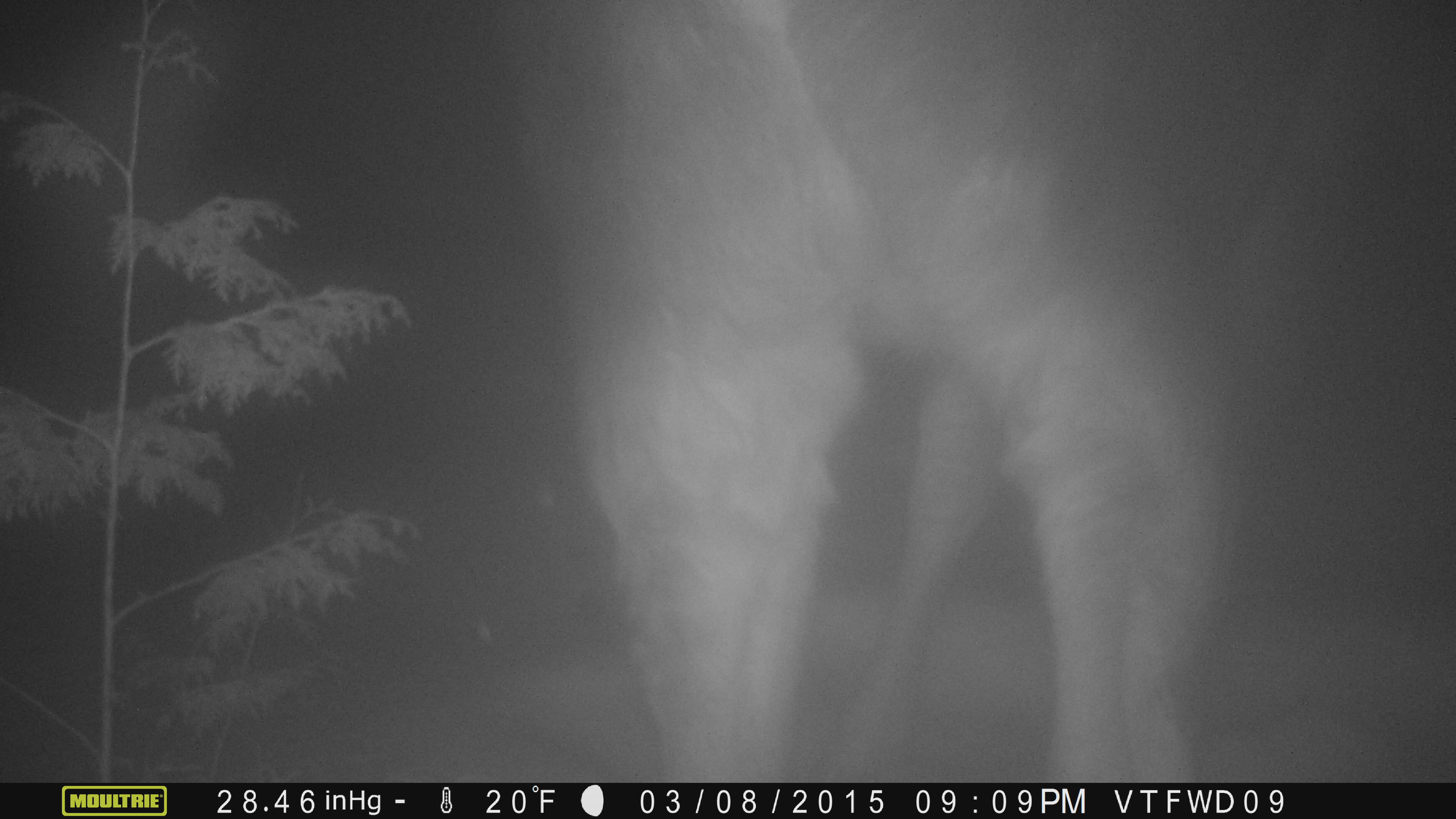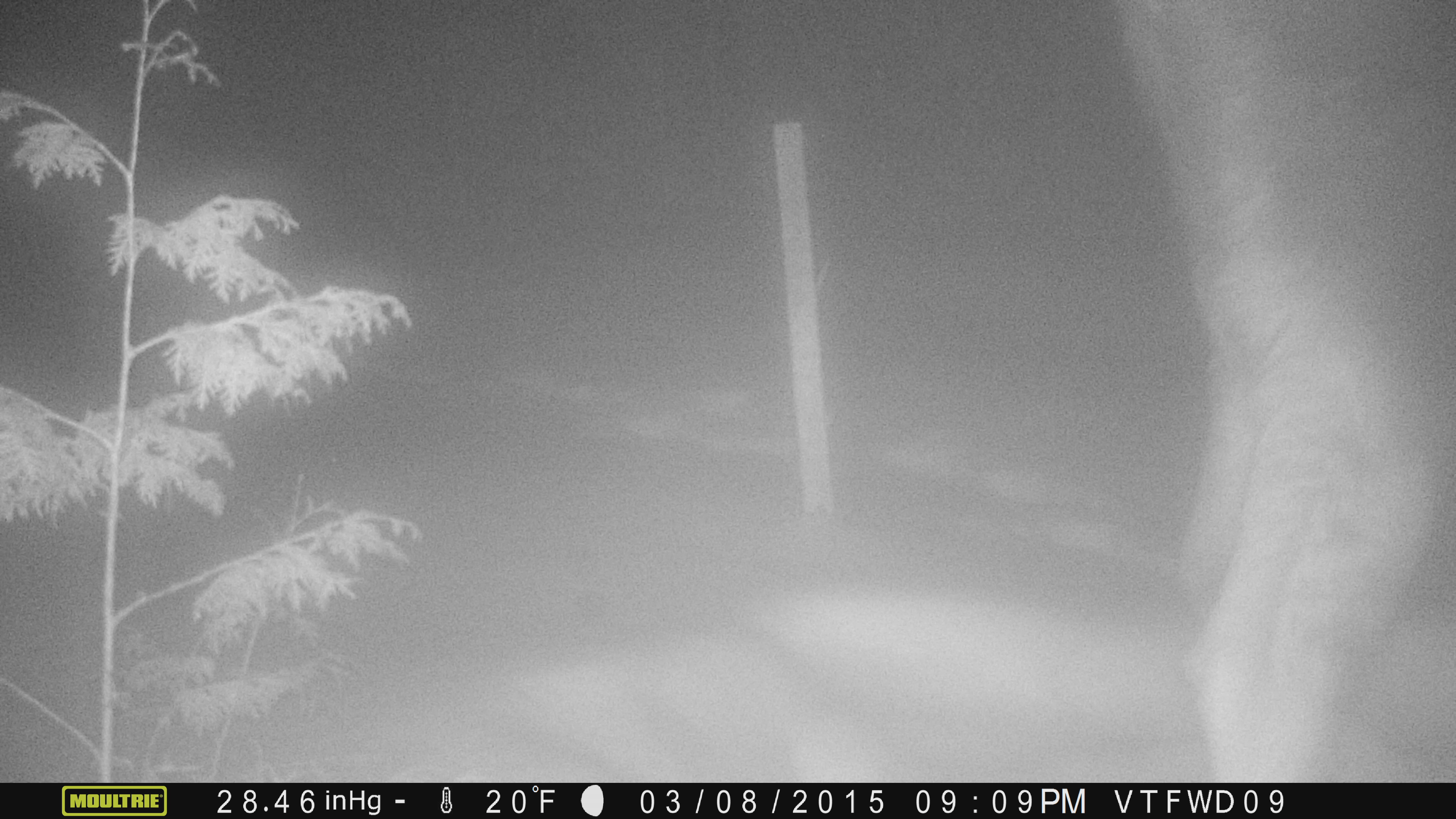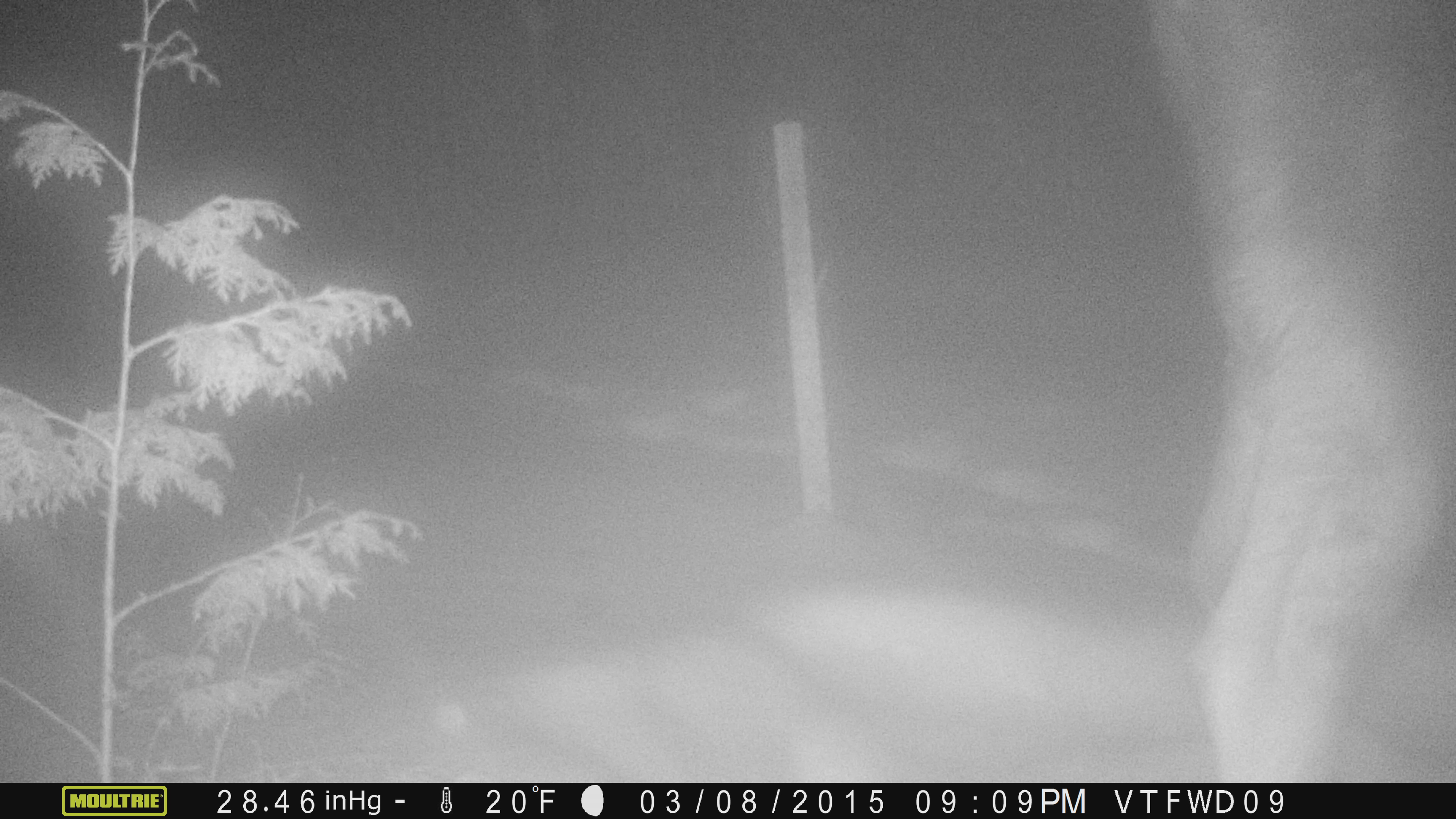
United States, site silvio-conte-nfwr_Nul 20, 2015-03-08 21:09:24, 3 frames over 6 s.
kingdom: Animalia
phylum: Chordata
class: Mammalia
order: Artiodactyla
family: Cervidae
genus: Alces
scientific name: Alces alces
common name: moose